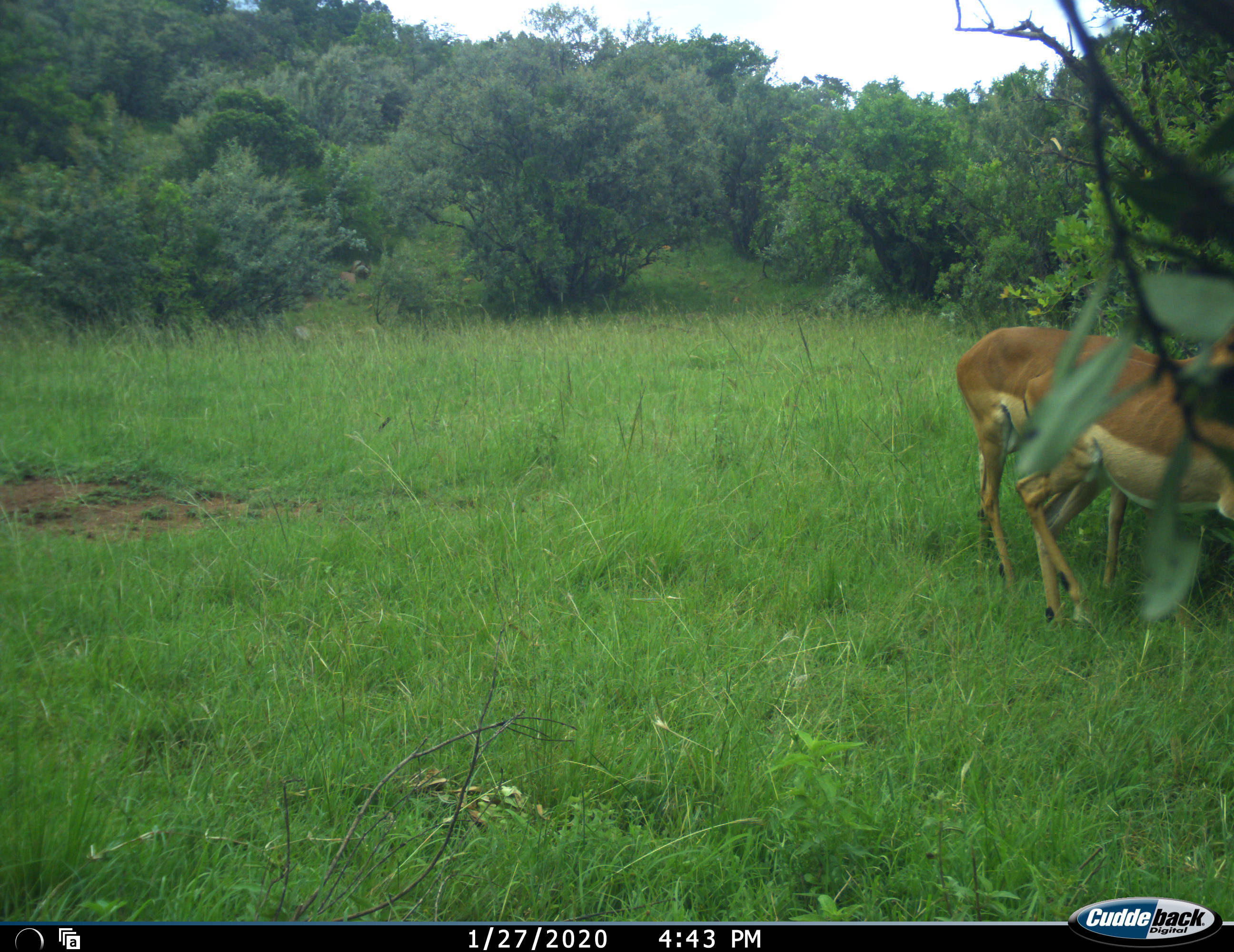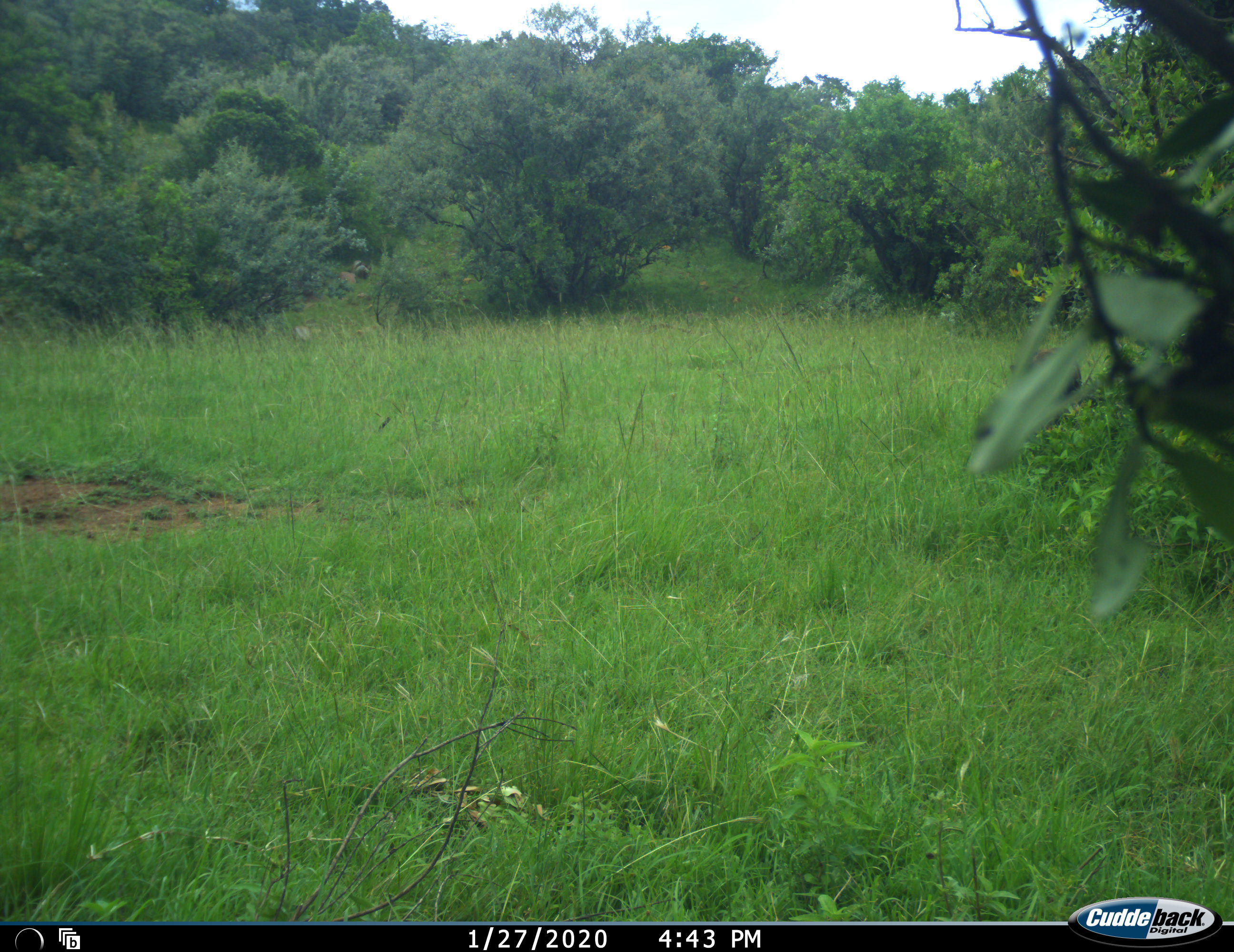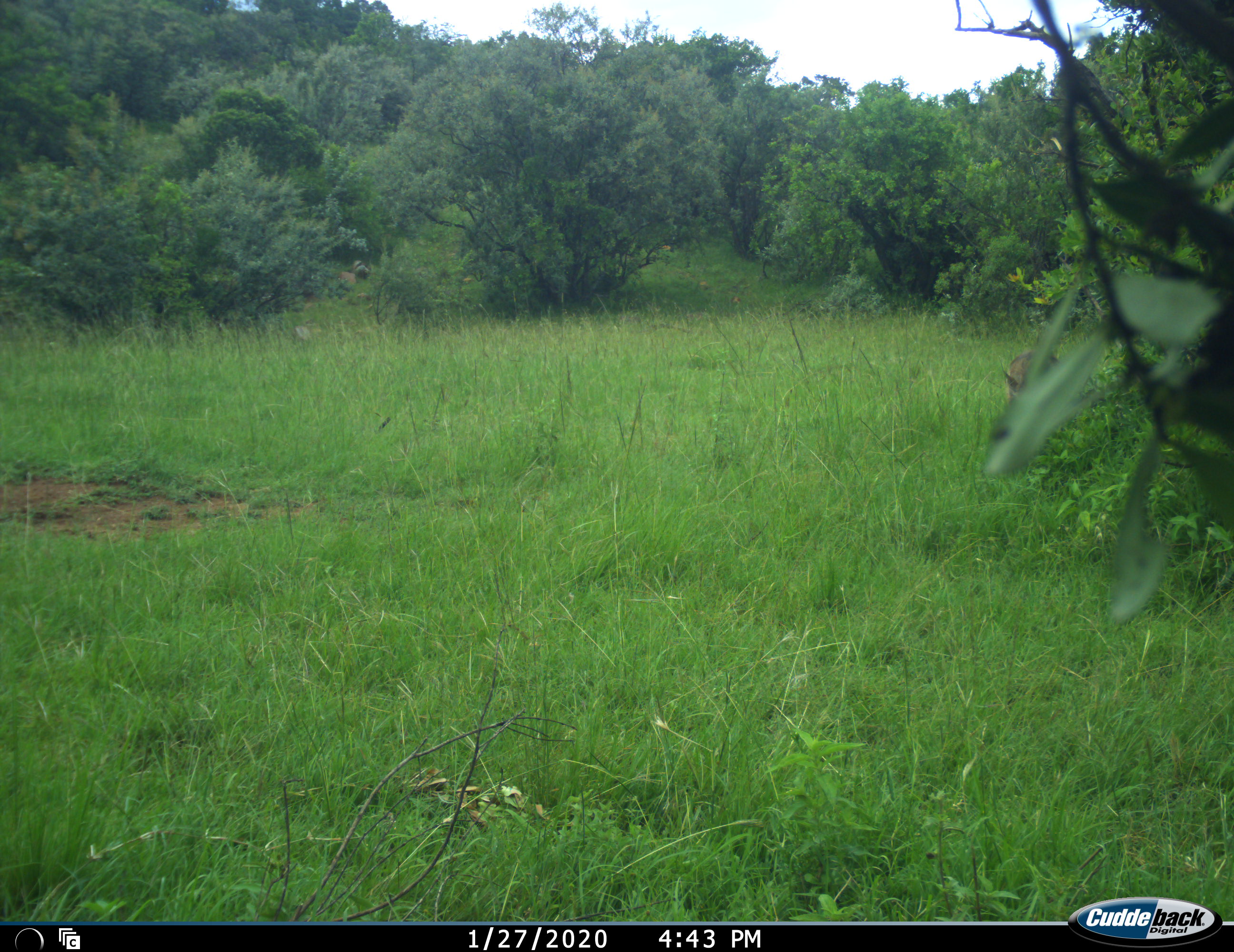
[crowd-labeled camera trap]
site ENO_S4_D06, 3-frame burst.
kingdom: Animalia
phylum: Chordata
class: Mammalia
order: Artiodactyla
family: Bovidae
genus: Aepyceros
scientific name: Aepyceros melampus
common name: impala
Impala (Aepyceros melampus), count 2. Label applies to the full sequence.